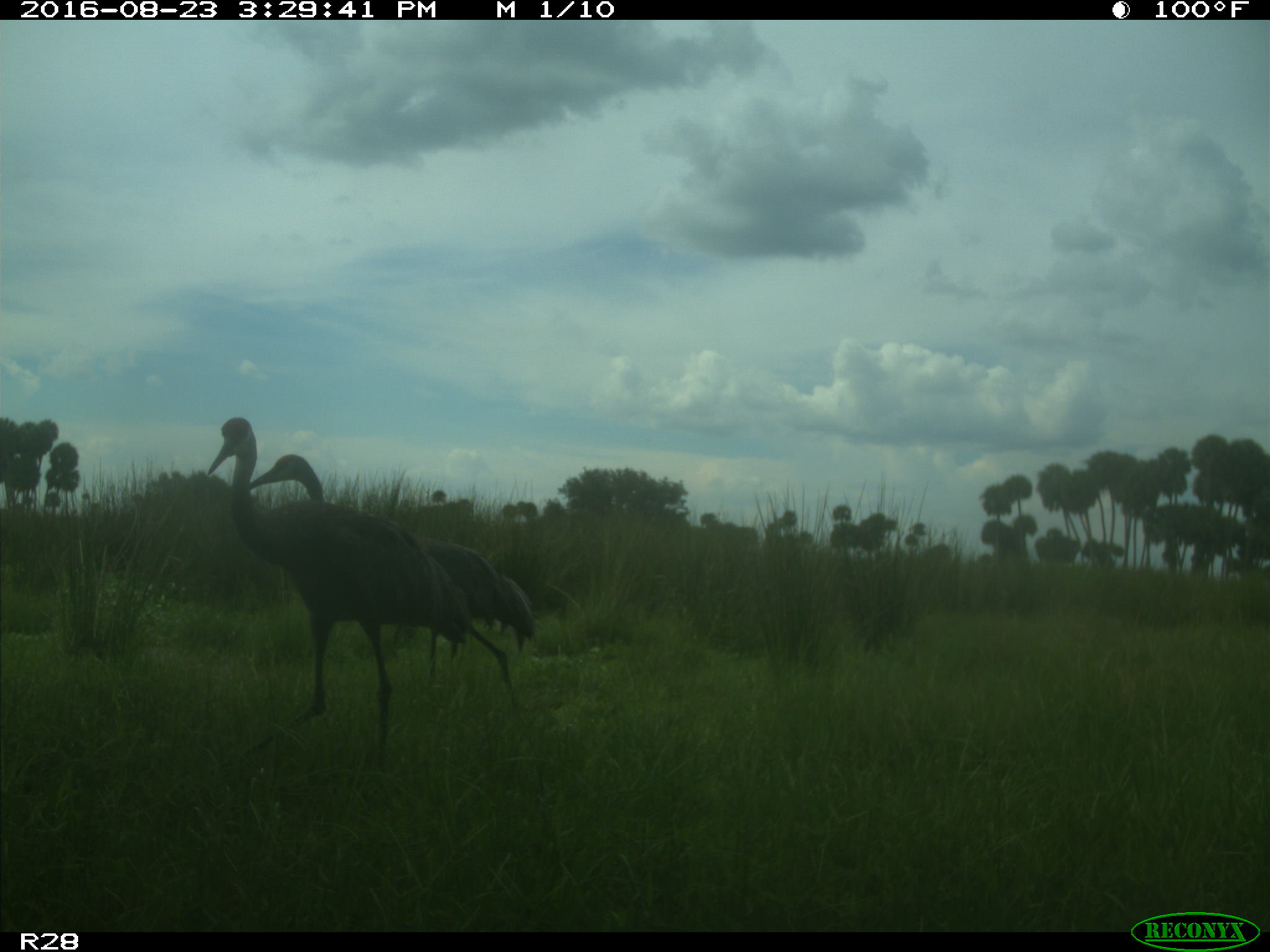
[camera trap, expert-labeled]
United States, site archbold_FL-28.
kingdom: Animalia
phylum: Chordata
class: Aves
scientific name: Aves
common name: birds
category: unidentified bird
Unidentified bird (birds) (Aves).